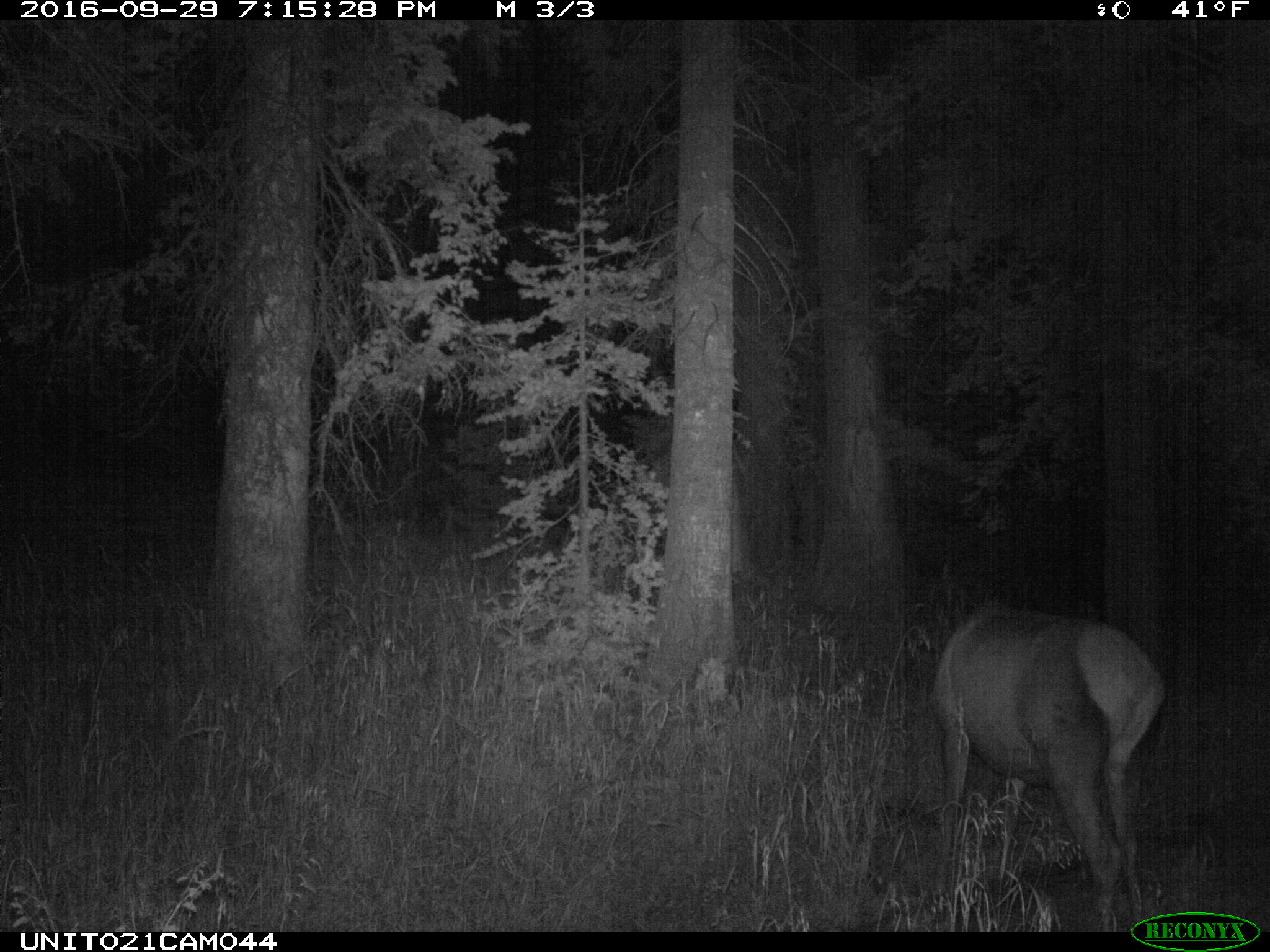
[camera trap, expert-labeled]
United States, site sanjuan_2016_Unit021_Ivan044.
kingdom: Animalia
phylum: Chordata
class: Mammalia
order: Artiodactyla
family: Cervidae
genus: Cervus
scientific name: Cervus elaphus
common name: red deer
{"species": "Cervus elaphus (red deer)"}